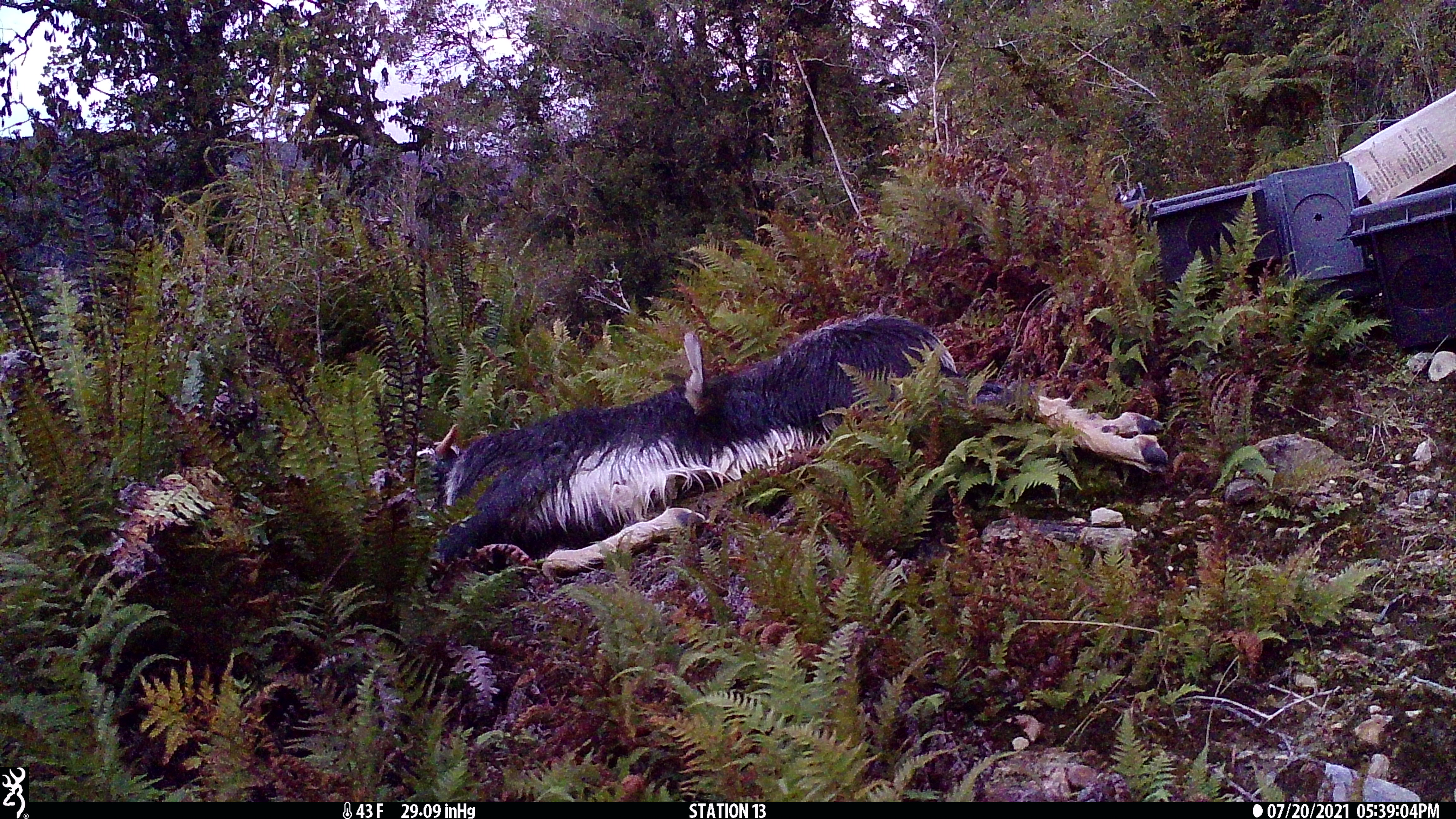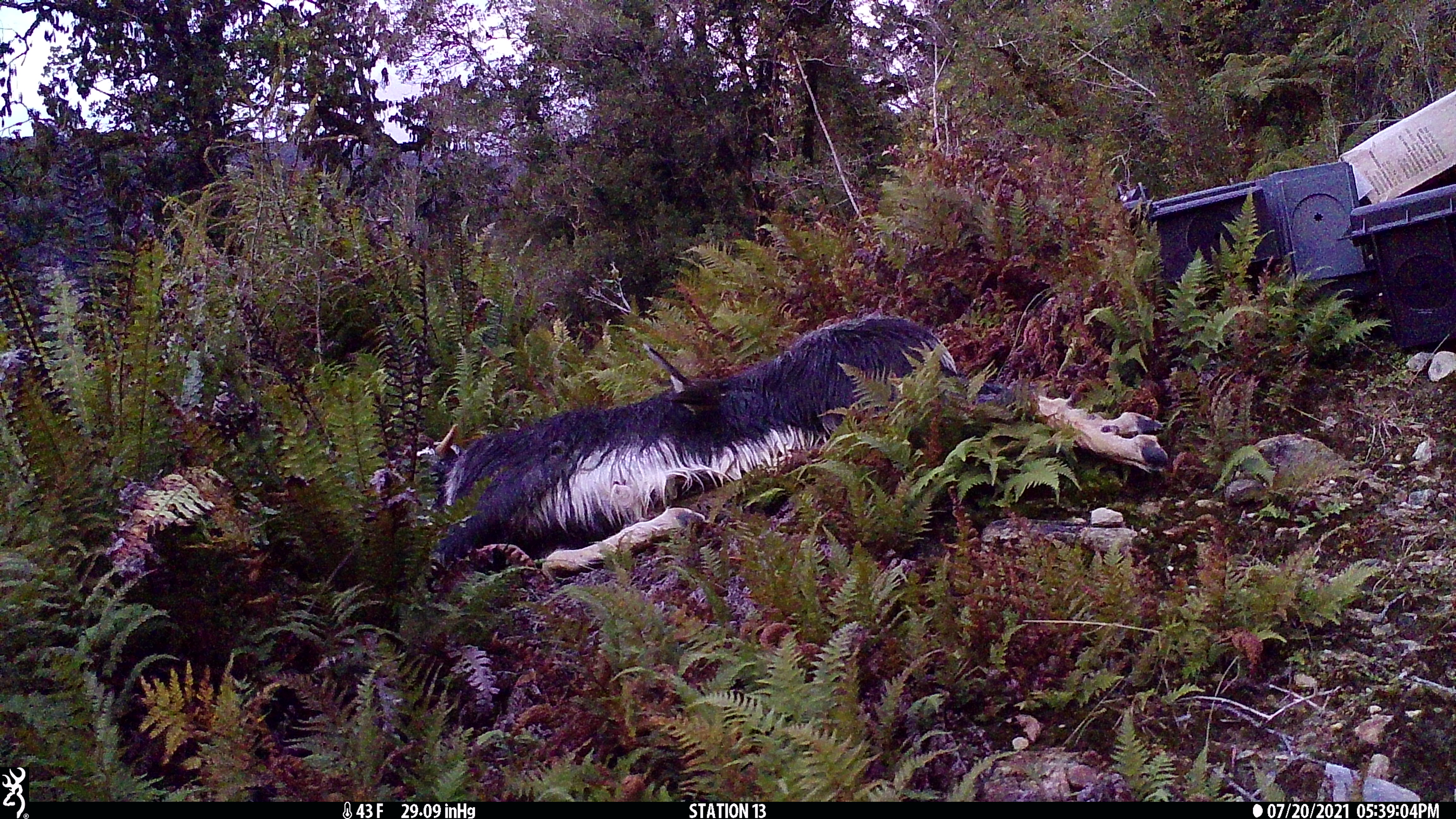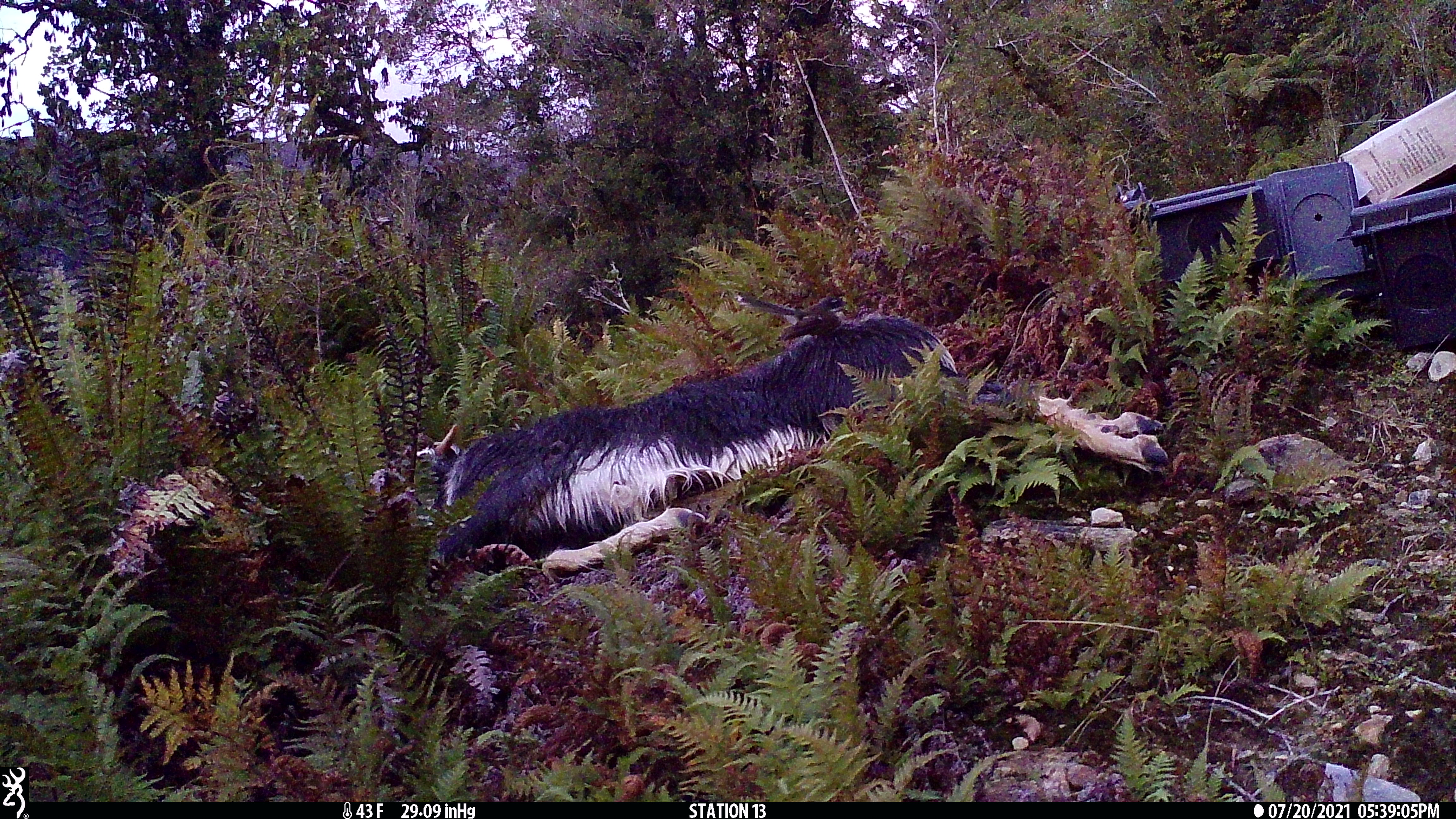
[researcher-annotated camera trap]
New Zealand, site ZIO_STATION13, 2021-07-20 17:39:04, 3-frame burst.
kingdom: Animalia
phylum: Chordata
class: Aves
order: Passeriformes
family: Rhipiduridae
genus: Rhipidura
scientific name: Rhipidura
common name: fantails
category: fantail